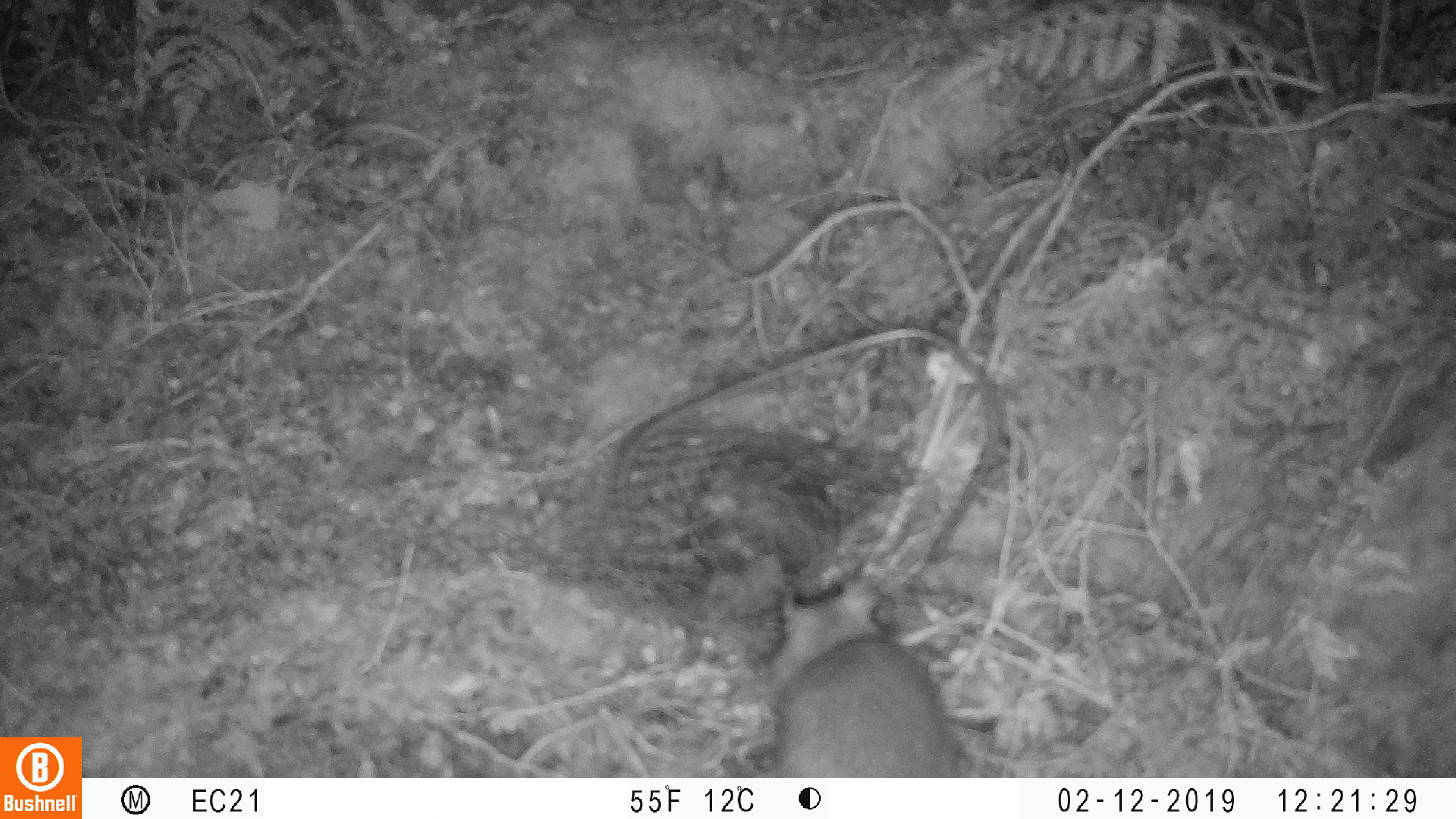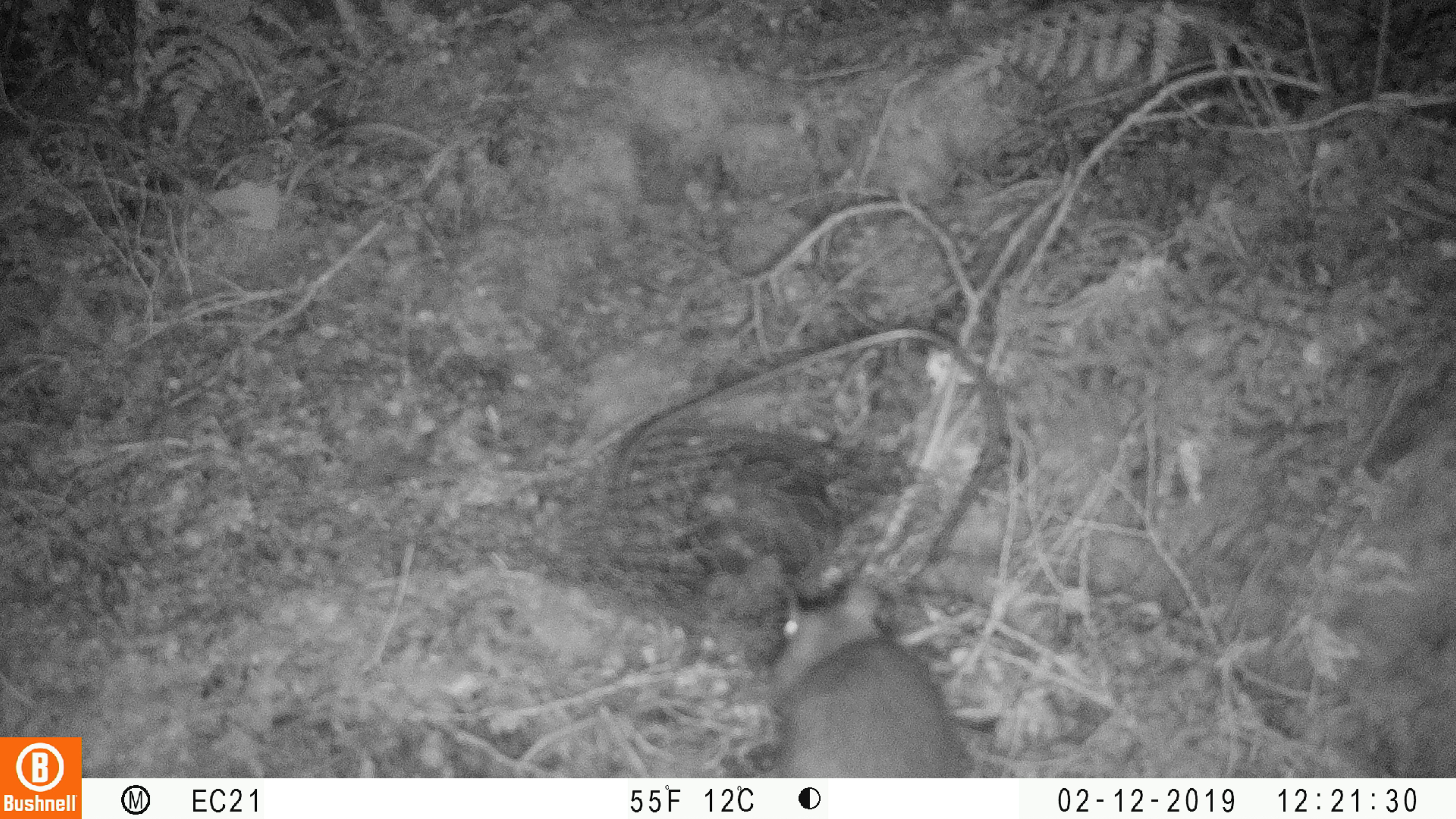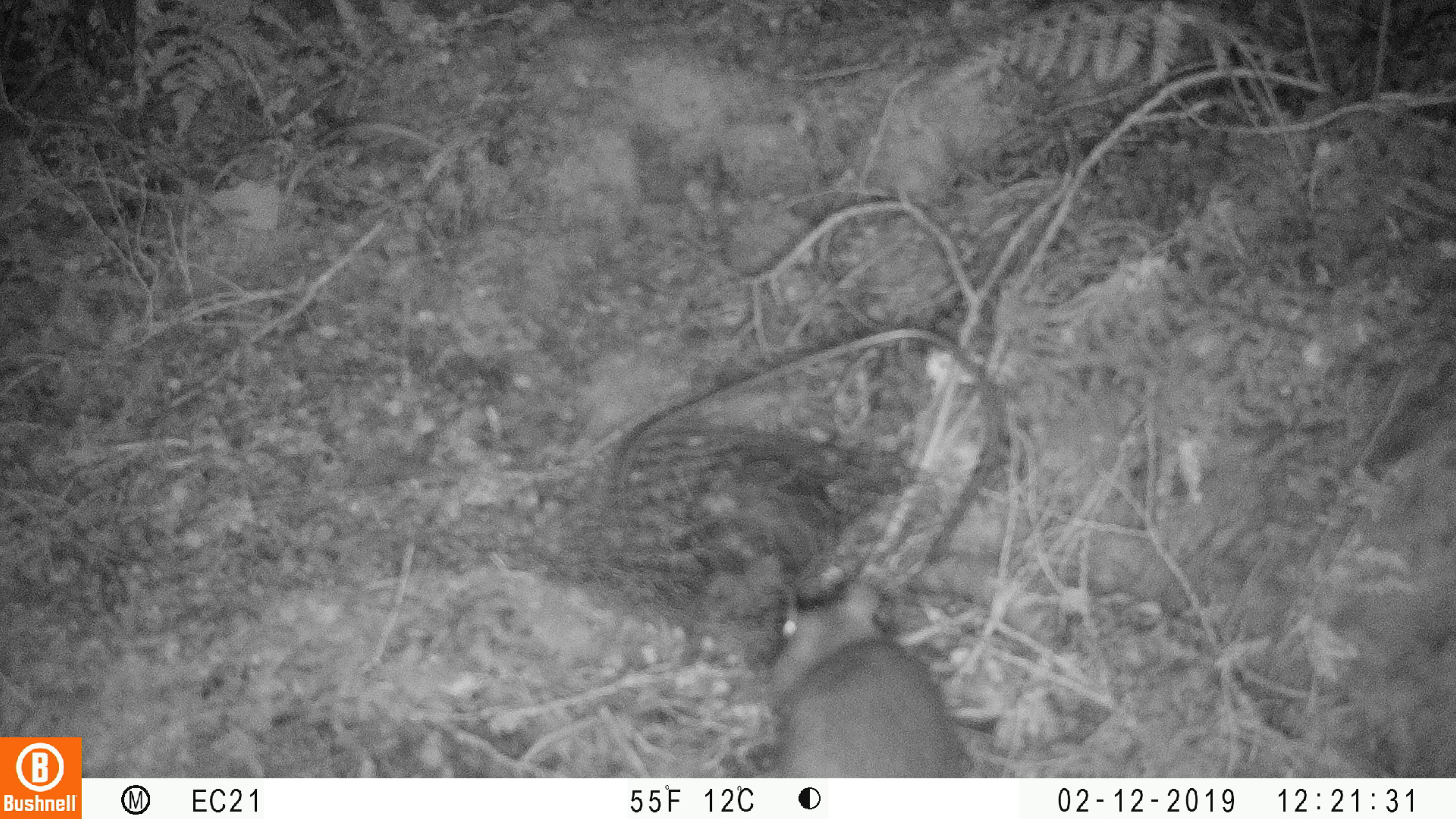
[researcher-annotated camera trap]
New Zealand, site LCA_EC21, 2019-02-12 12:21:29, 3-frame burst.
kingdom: Animalia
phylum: Chordata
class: Mammalia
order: Rodentia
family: Muridae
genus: Rattus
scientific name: Rattus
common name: rat